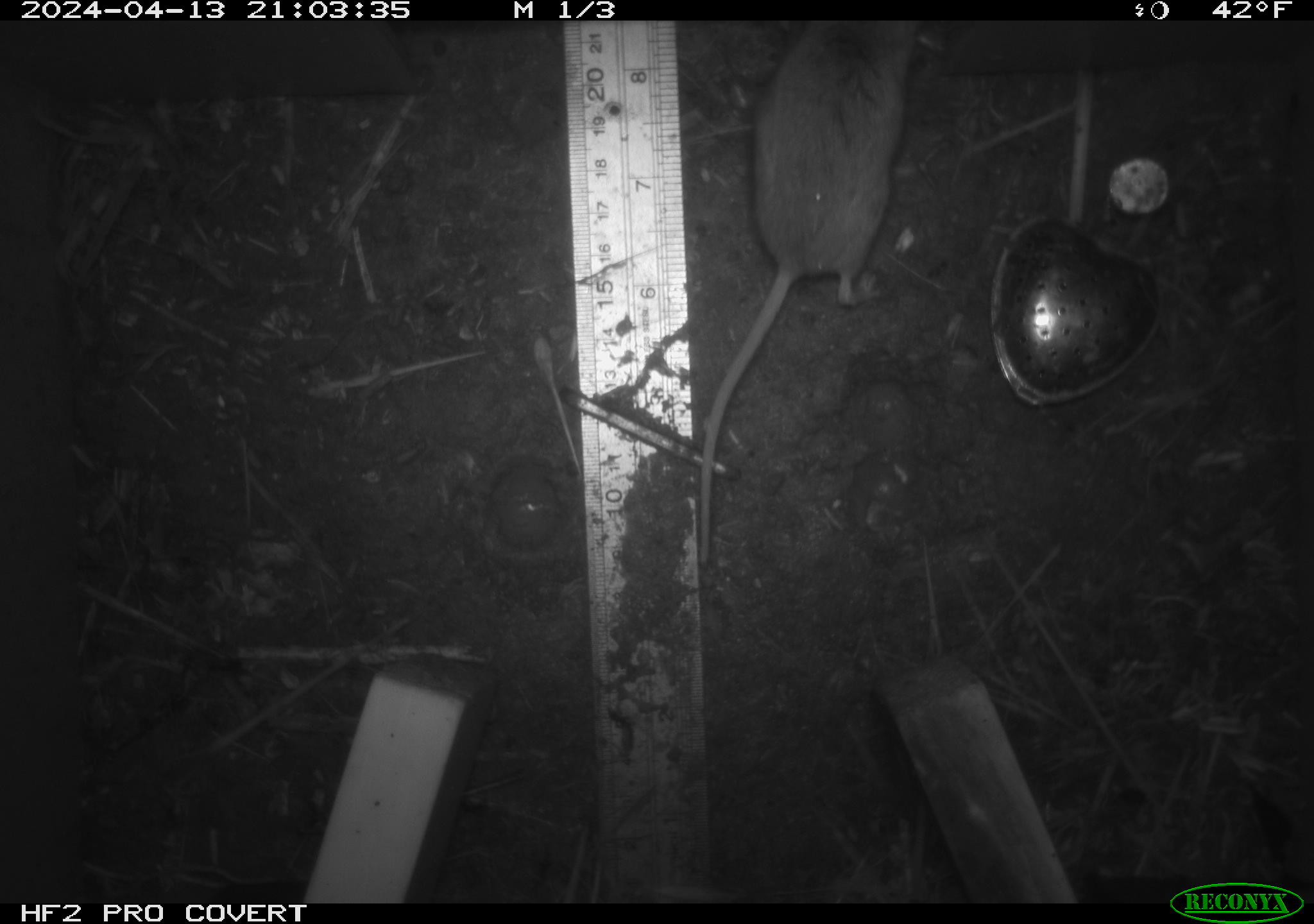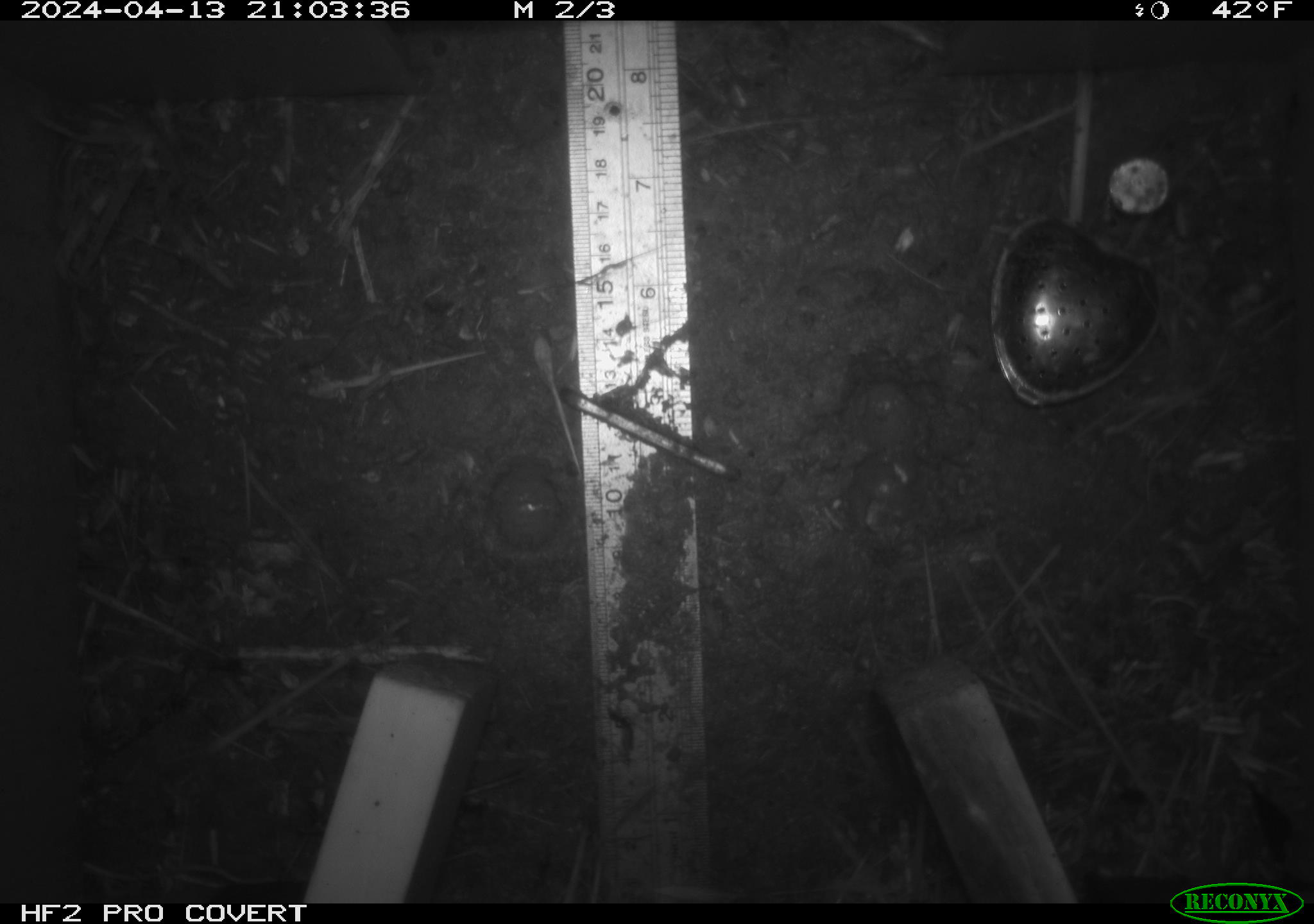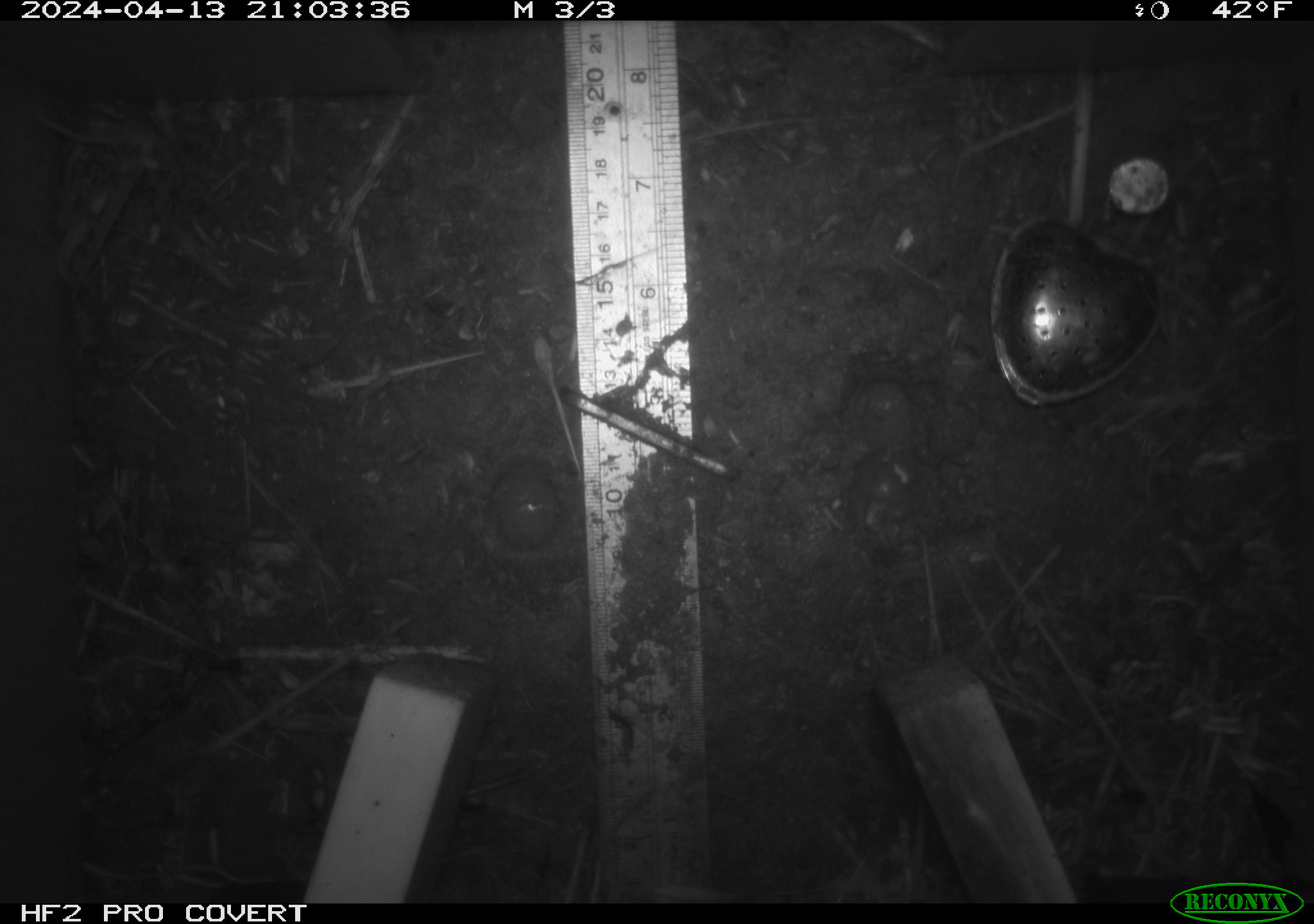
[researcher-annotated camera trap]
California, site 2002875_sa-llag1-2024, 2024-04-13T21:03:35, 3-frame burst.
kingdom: Animalia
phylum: Chordata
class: Mammalia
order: Rodentia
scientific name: Rodentia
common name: mouse species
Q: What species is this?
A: Mouse species (Rodentia).